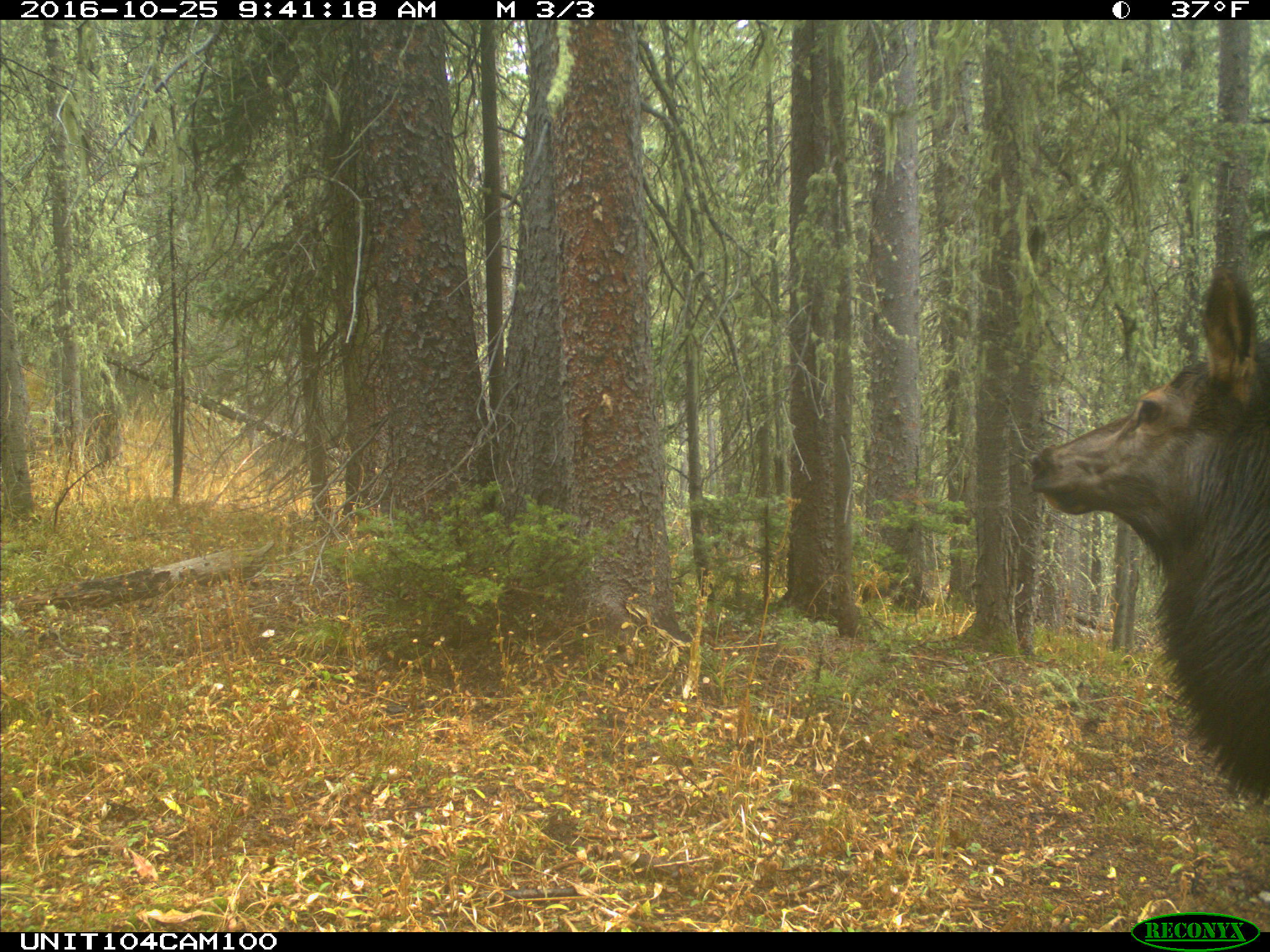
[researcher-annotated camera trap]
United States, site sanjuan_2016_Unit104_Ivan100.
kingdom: Animalia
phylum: Chordata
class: Mammalia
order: Artiodactyla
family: Cervidae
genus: Cervus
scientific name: Cervus elaphus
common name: red deer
Cervus elaphus (red deer).